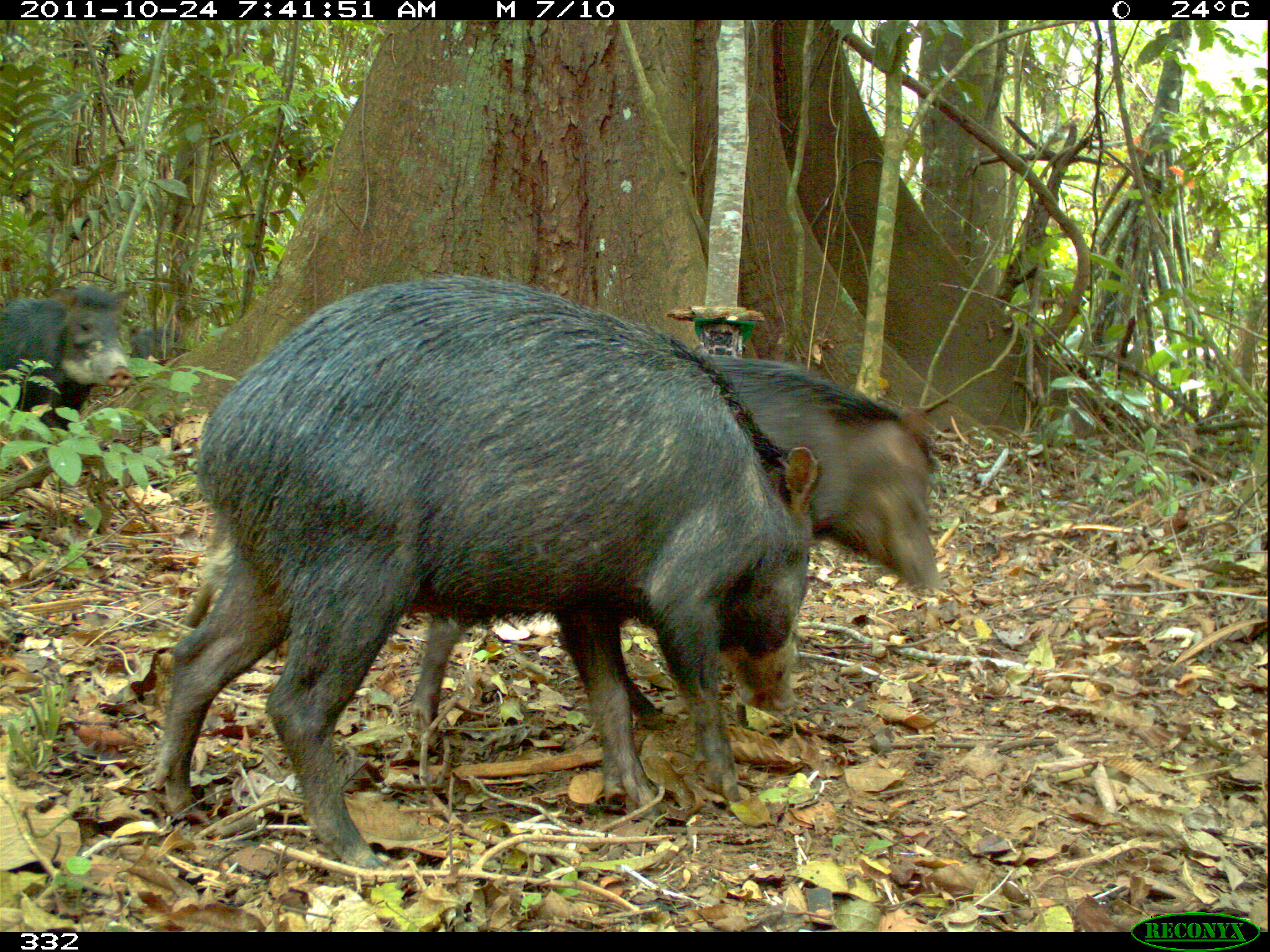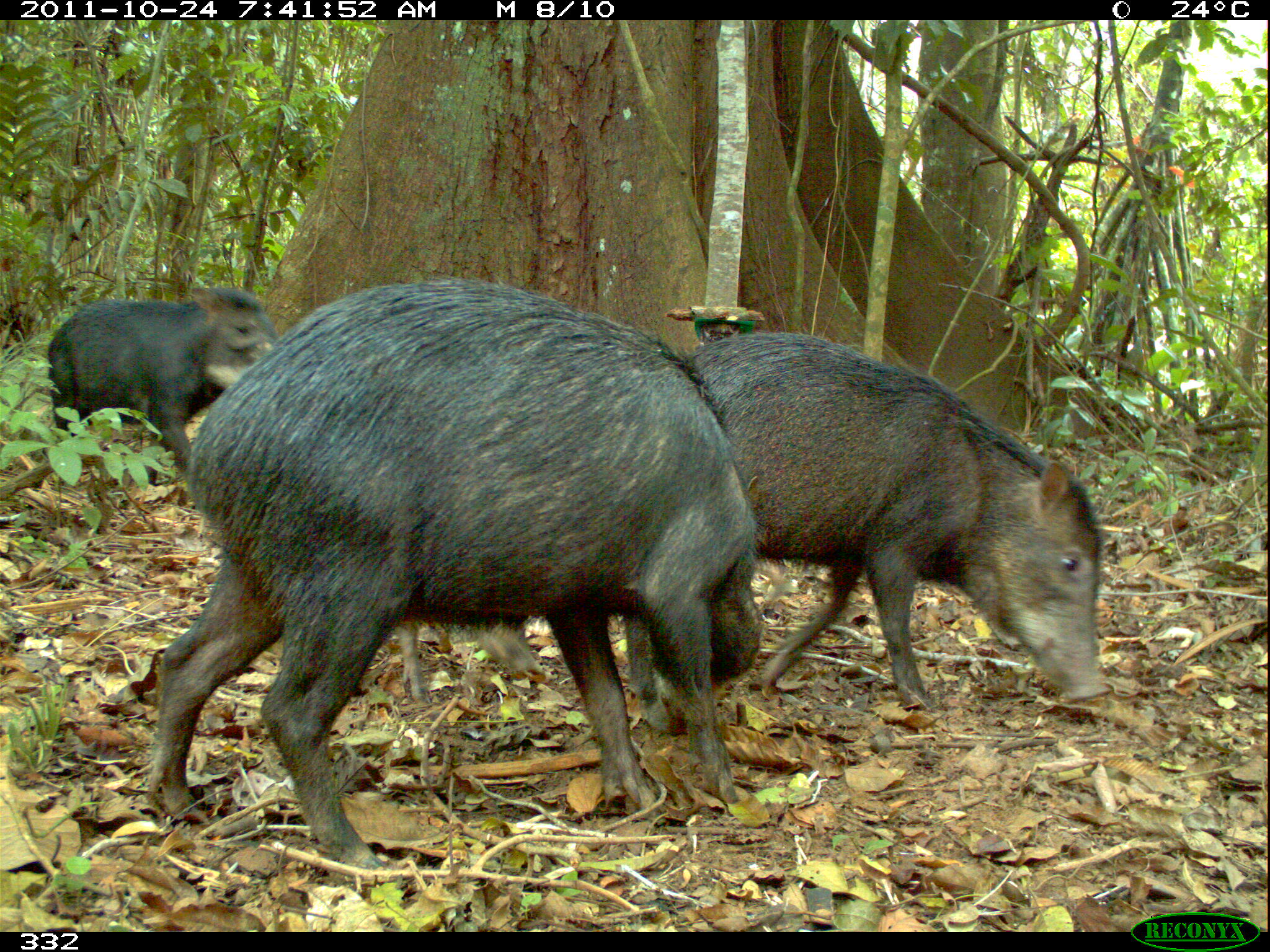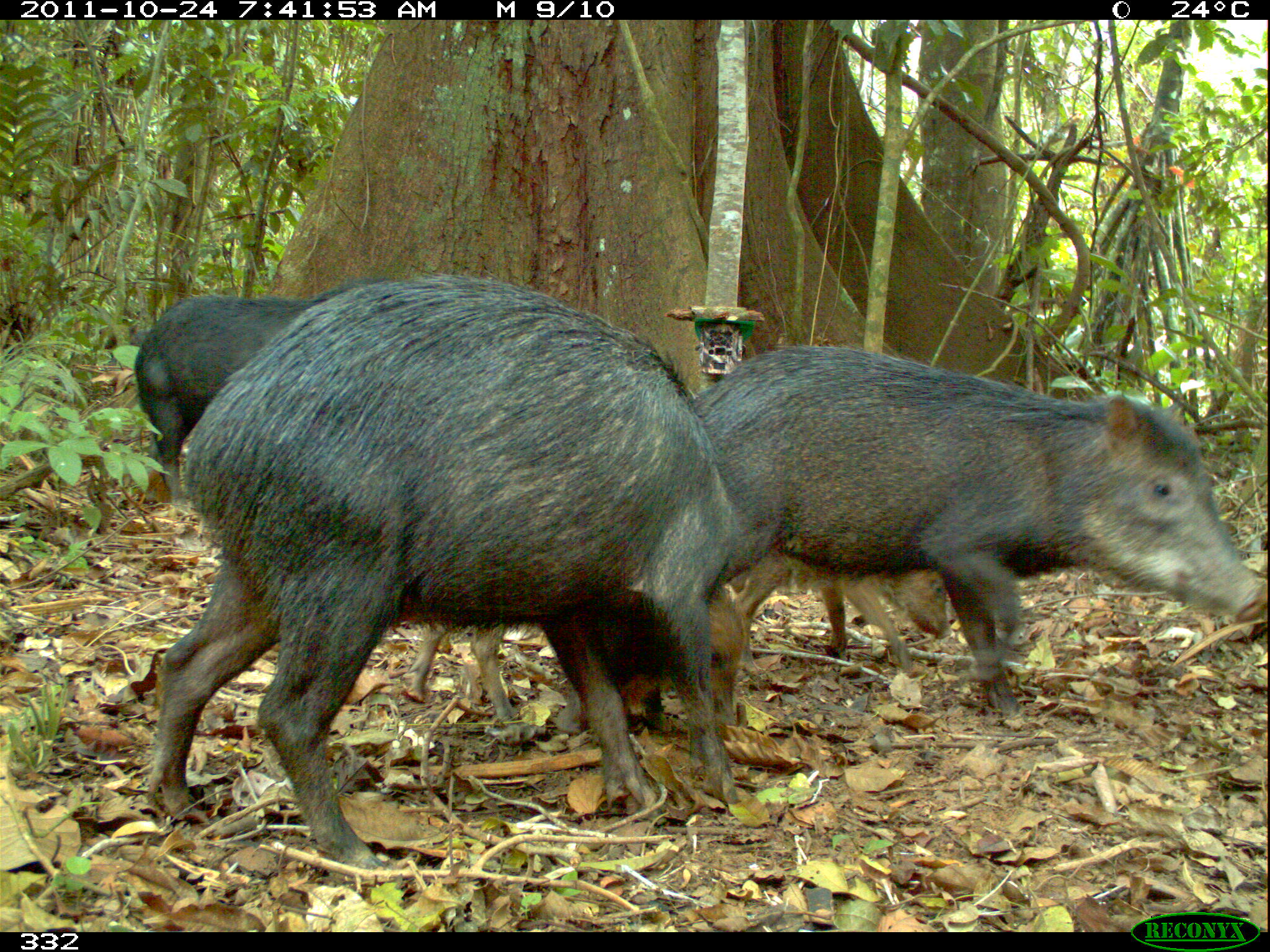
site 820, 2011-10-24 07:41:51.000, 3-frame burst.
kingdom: Animalia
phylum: Chordata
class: Mammalia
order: Artiodactyla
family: Tayassuidae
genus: Tayassu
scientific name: Tayassu pecari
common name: white-lipped peccary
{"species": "Tayassu pecari (white-lipped peccary)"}